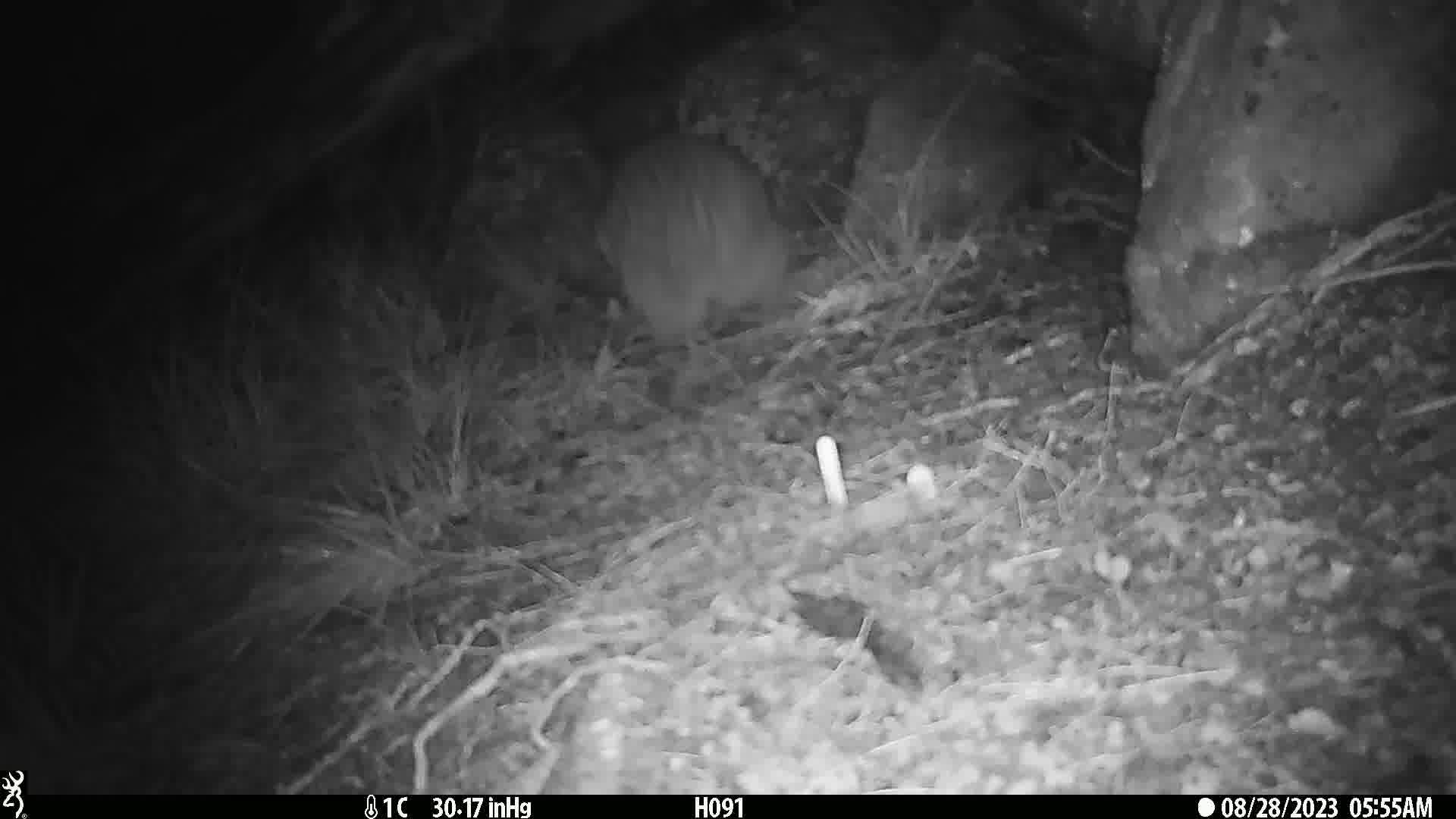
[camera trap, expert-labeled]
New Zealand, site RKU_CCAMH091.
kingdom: Animalia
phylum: Chordata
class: Aves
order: Apterygiformes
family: Apterygidae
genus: Apteryx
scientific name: Apteryx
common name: kiwi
Kiwi (Apteryx).